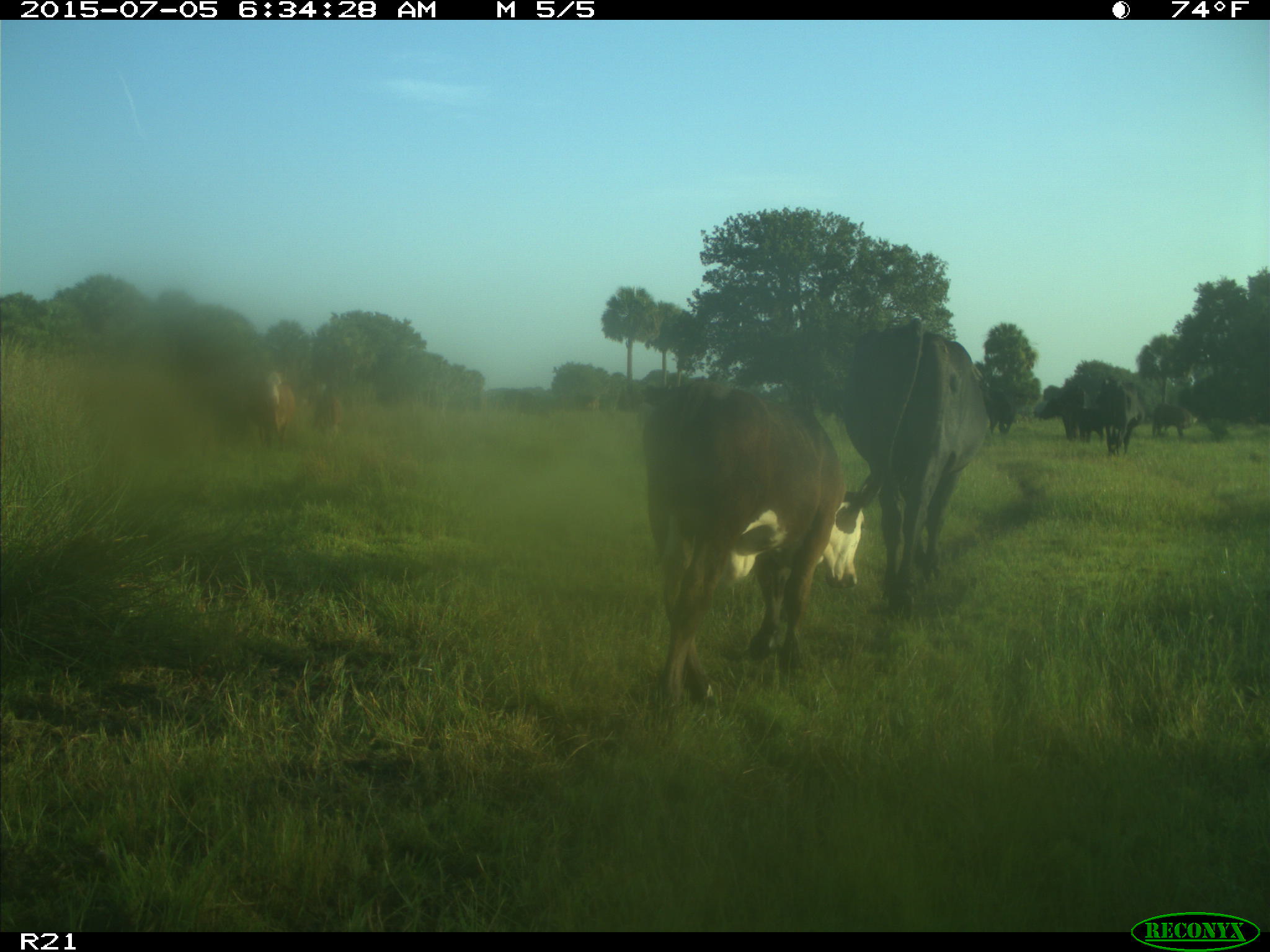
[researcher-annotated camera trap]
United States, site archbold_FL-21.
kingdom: Animalia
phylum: Chordata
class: Mammalia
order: Artiodactyla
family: Bovidae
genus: Bos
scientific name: Bos taurus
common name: domestic cow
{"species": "Bos taurus (domestic cow)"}